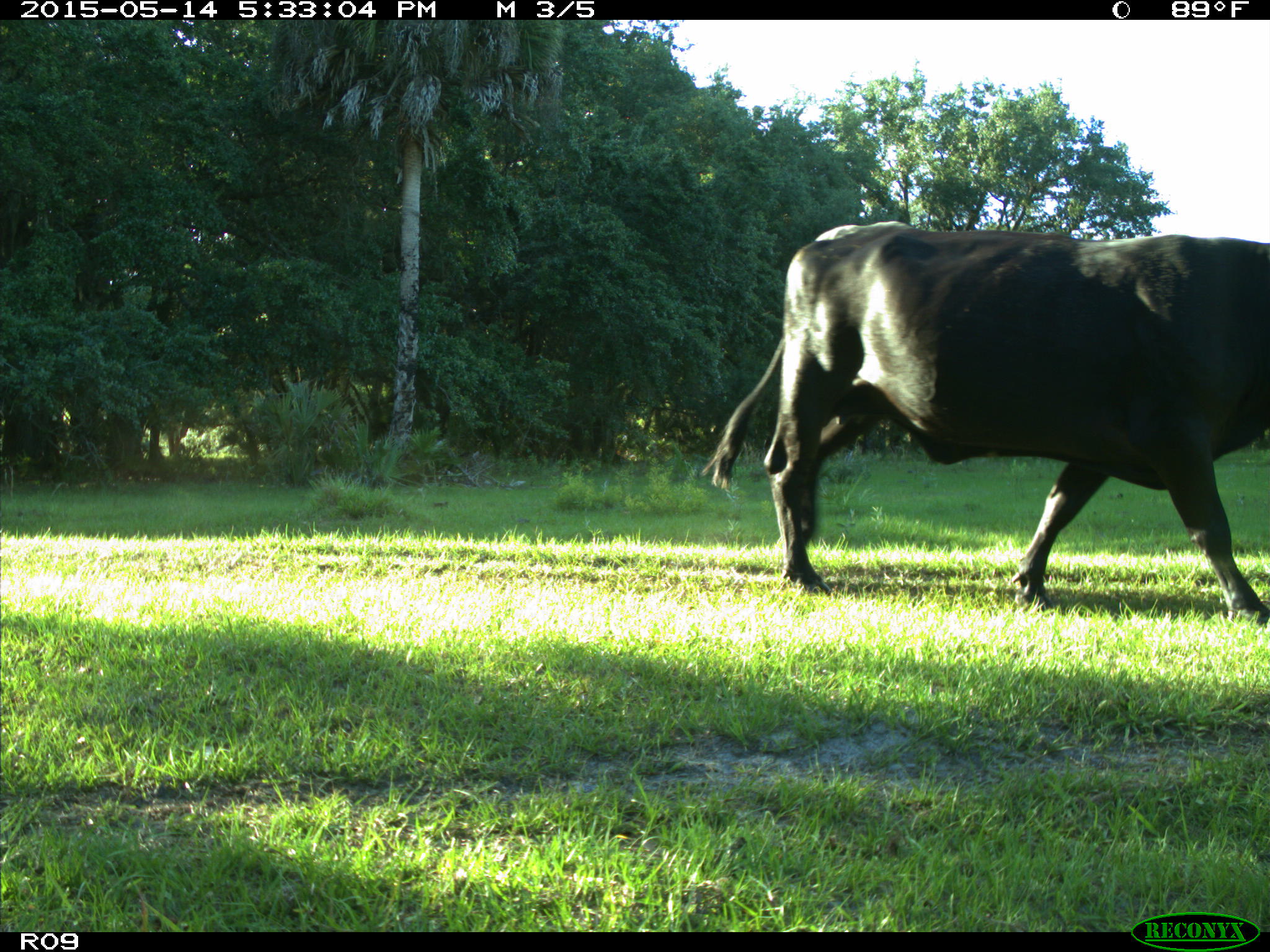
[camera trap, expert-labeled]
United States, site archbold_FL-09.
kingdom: Animalia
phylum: Chordata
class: Mammalia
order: Artiodactyla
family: Bovidae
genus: Bos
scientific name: Bos taurus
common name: domestic cow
Bos taurus (domestic cow).